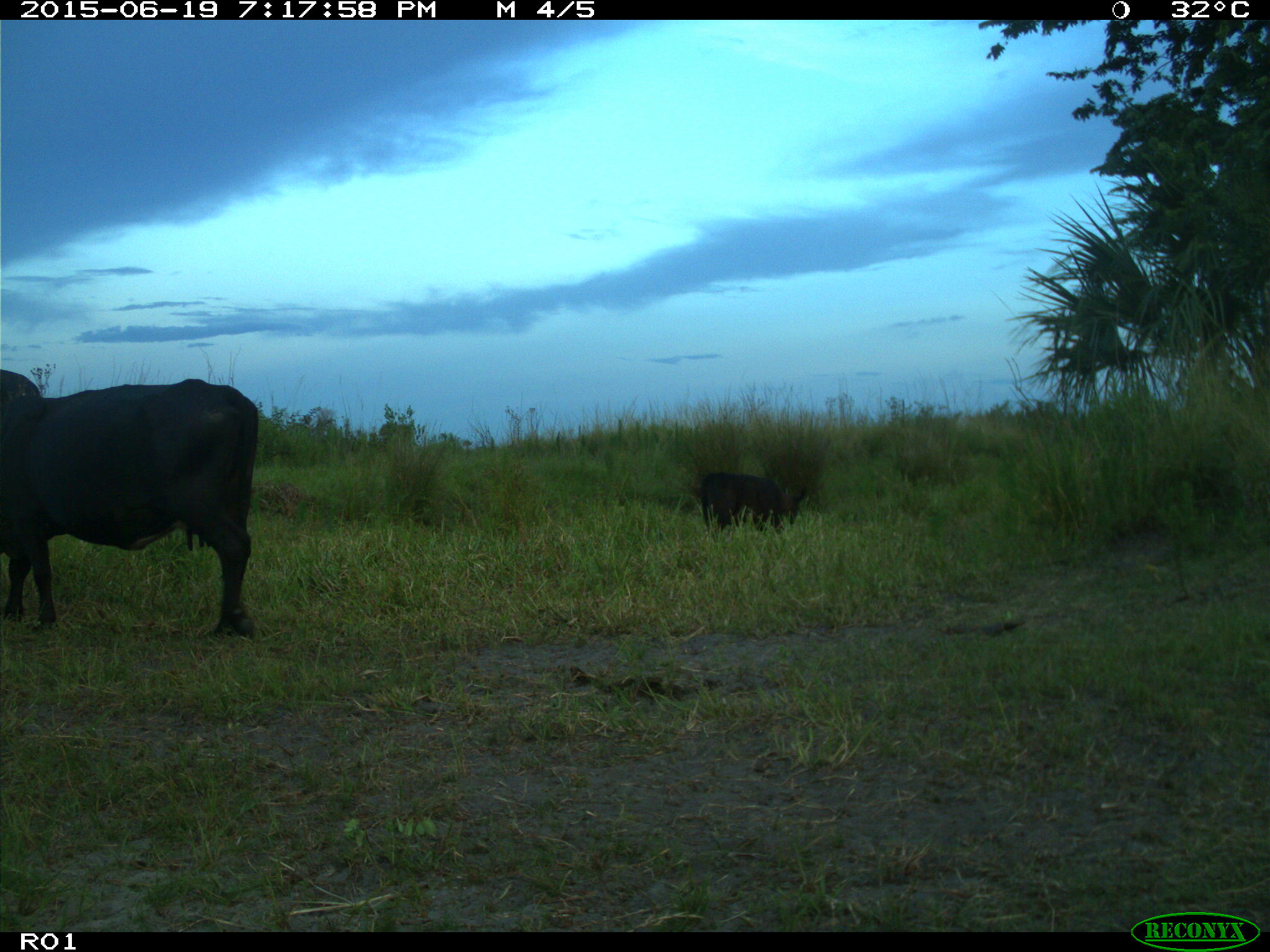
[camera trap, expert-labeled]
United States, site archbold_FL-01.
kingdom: Animalia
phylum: Chordata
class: Mammalia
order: Artiodactyla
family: Bovidae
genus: Bos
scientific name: Bos taurus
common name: domestic cow